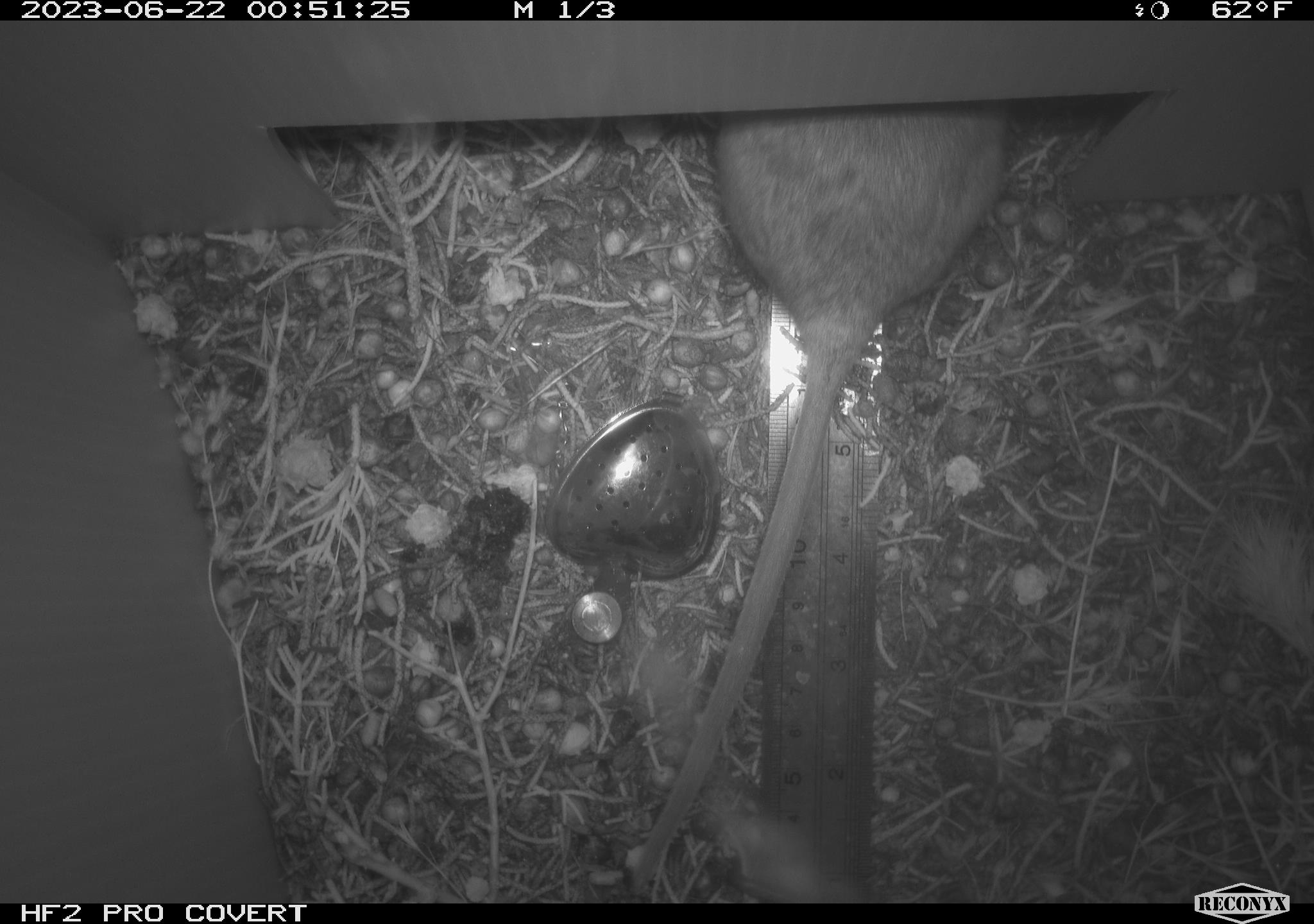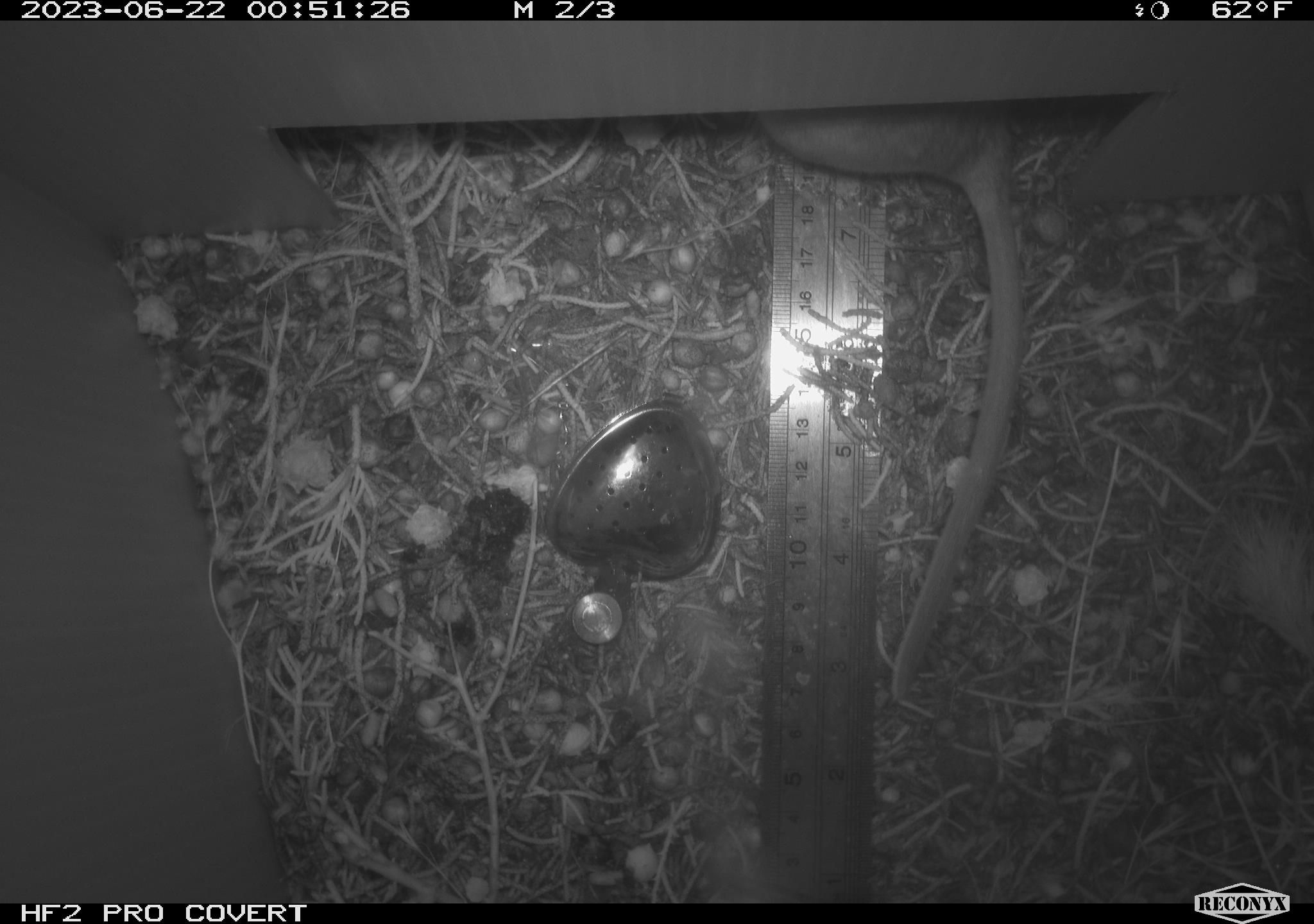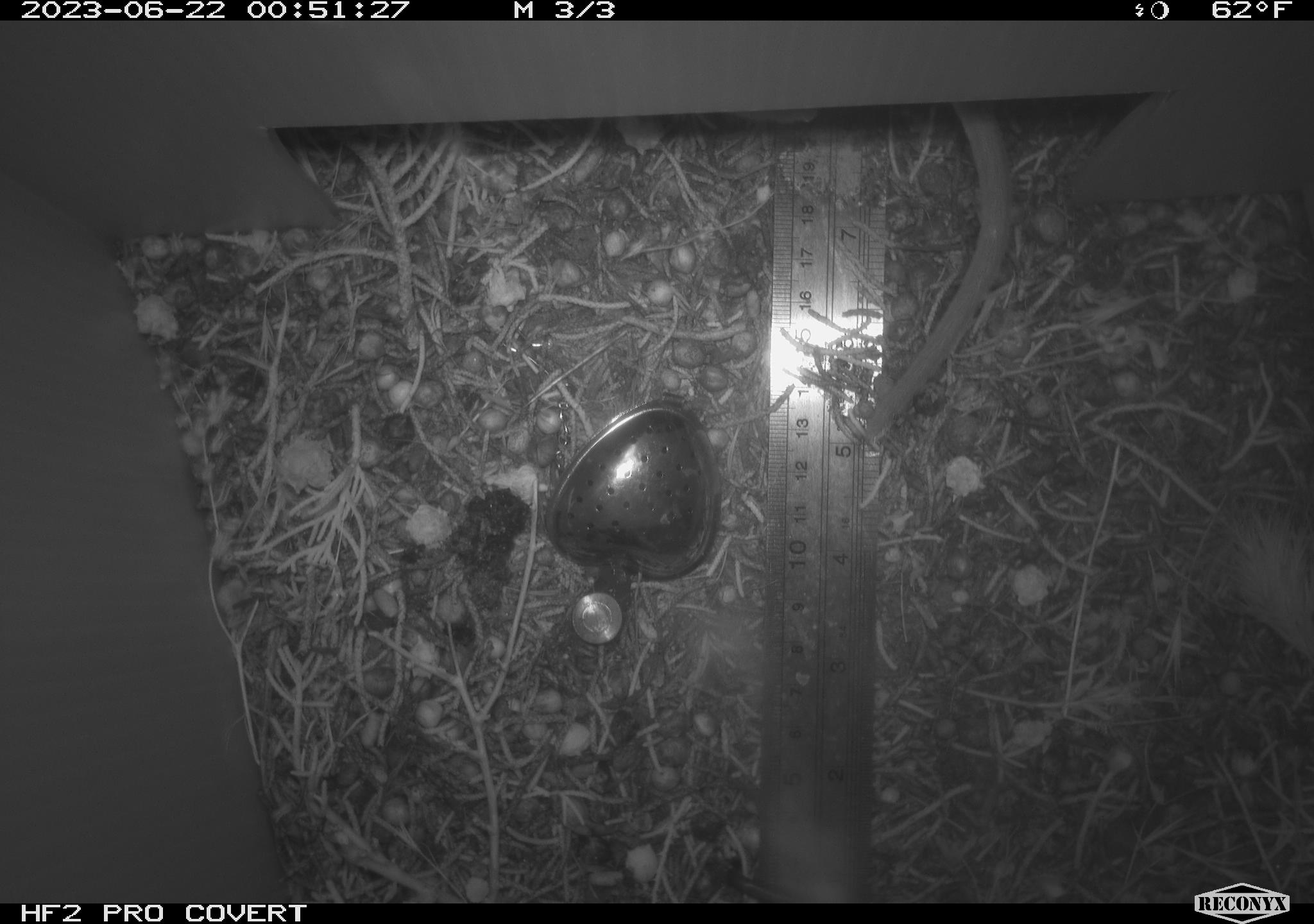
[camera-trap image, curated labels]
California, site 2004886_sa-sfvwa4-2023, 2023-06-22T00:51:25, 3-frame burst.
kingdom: Animalia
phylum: Chordata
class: Mammalia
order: Rodentia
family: Cricetidae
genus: Neotoma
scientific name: Neotoma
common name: pack rat or woodrat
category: neotoma species